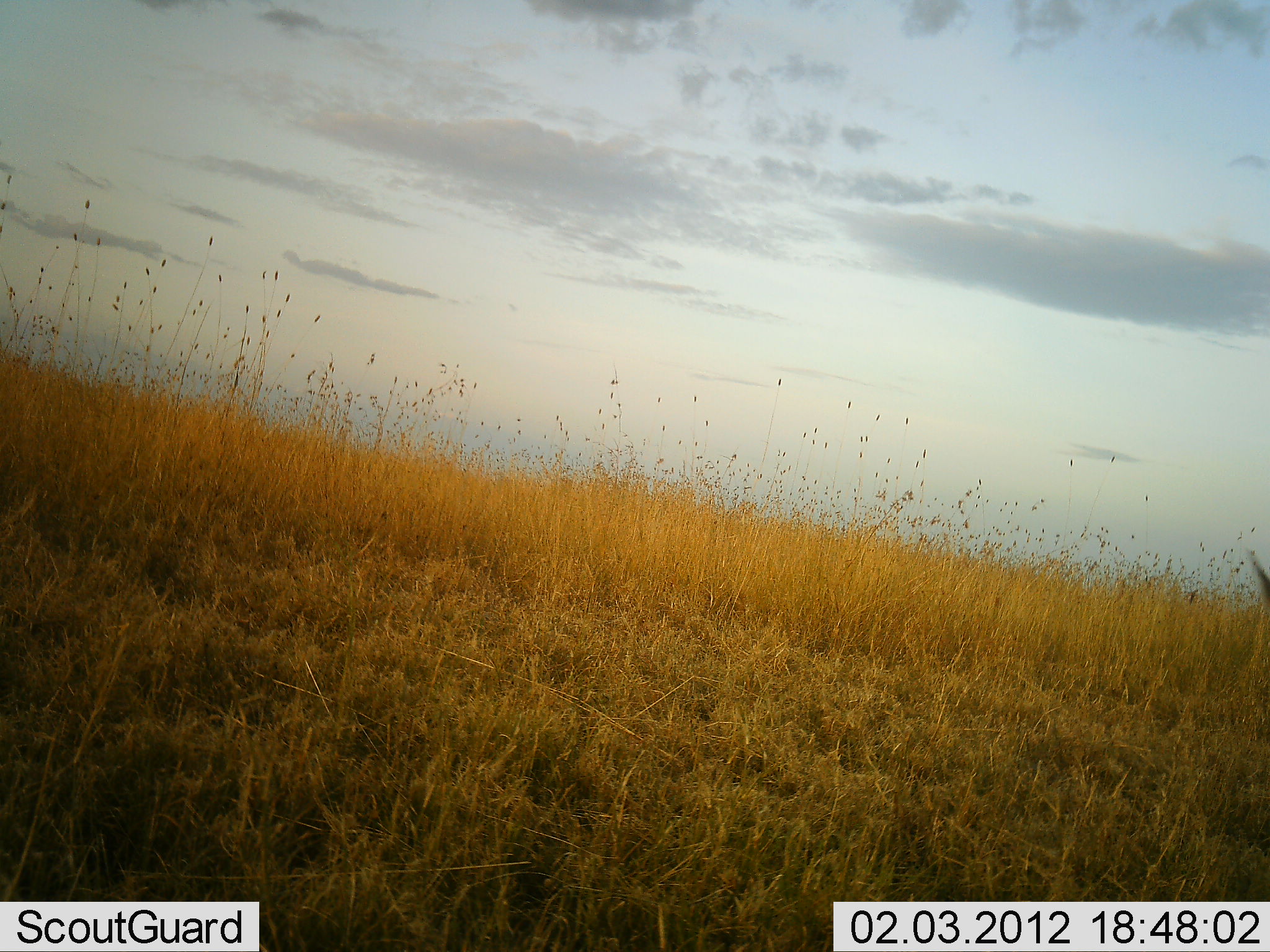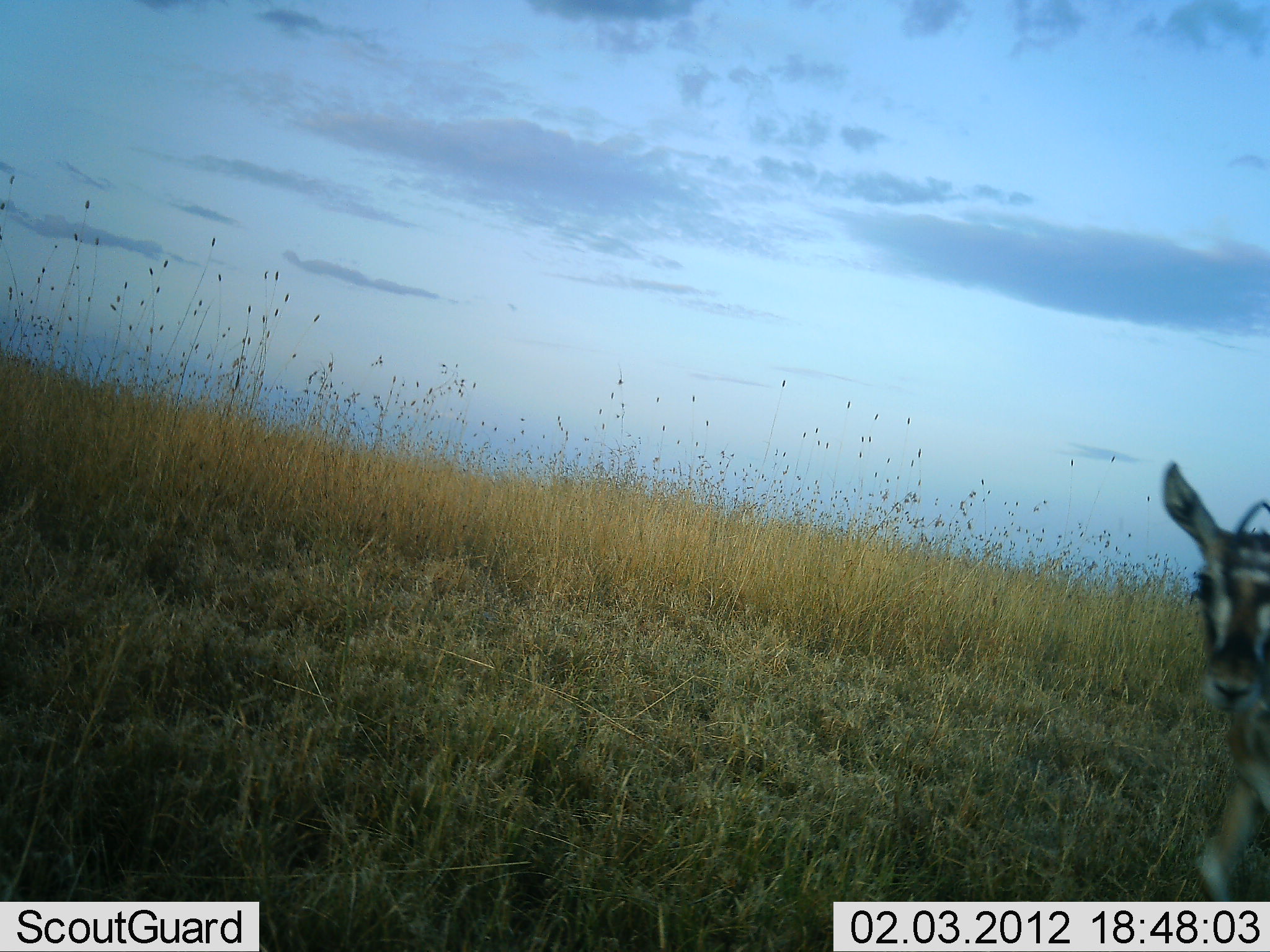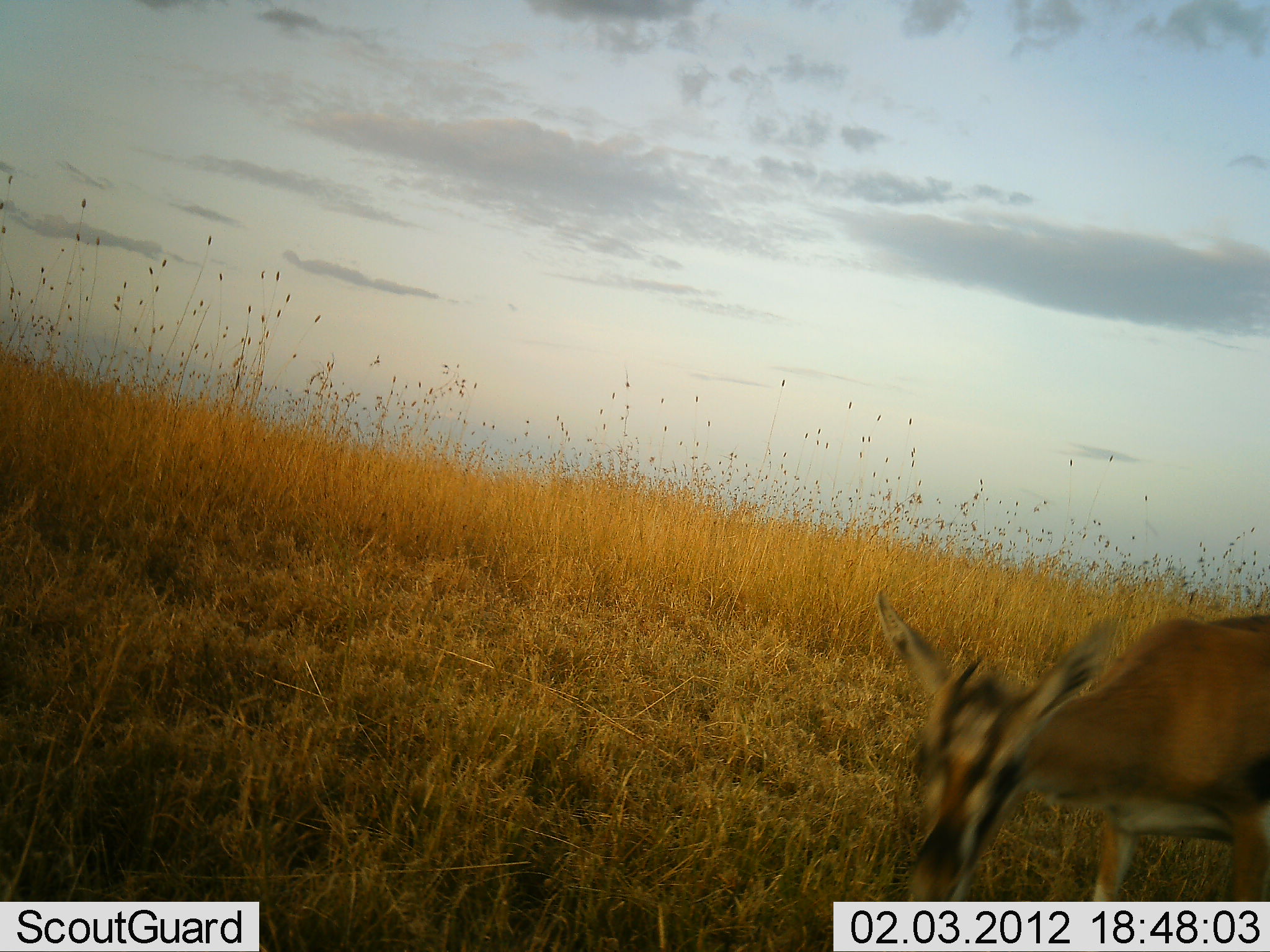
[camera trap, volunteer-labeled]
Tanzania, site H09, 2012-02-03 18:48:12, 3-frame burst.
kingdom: Animalia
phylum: Chordata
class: Mammalia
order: Artiodactyla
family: Bovidae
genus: Eudorcas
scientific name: Eudorcas thomsonii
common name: thomson's gazelle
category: gazellethomsons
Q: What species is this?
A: Gazellethomsons (thomson's gazelle) (Eudorcas thomsonii).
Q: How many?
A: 1.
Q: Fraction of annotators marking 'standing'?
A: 14%.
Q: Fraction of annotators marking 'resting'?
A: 0%.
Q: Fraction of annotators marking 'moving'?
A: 71%.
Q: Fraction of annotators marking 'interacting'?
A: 0%.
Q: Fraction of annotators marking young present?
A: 0%.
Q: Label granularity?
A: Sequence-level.